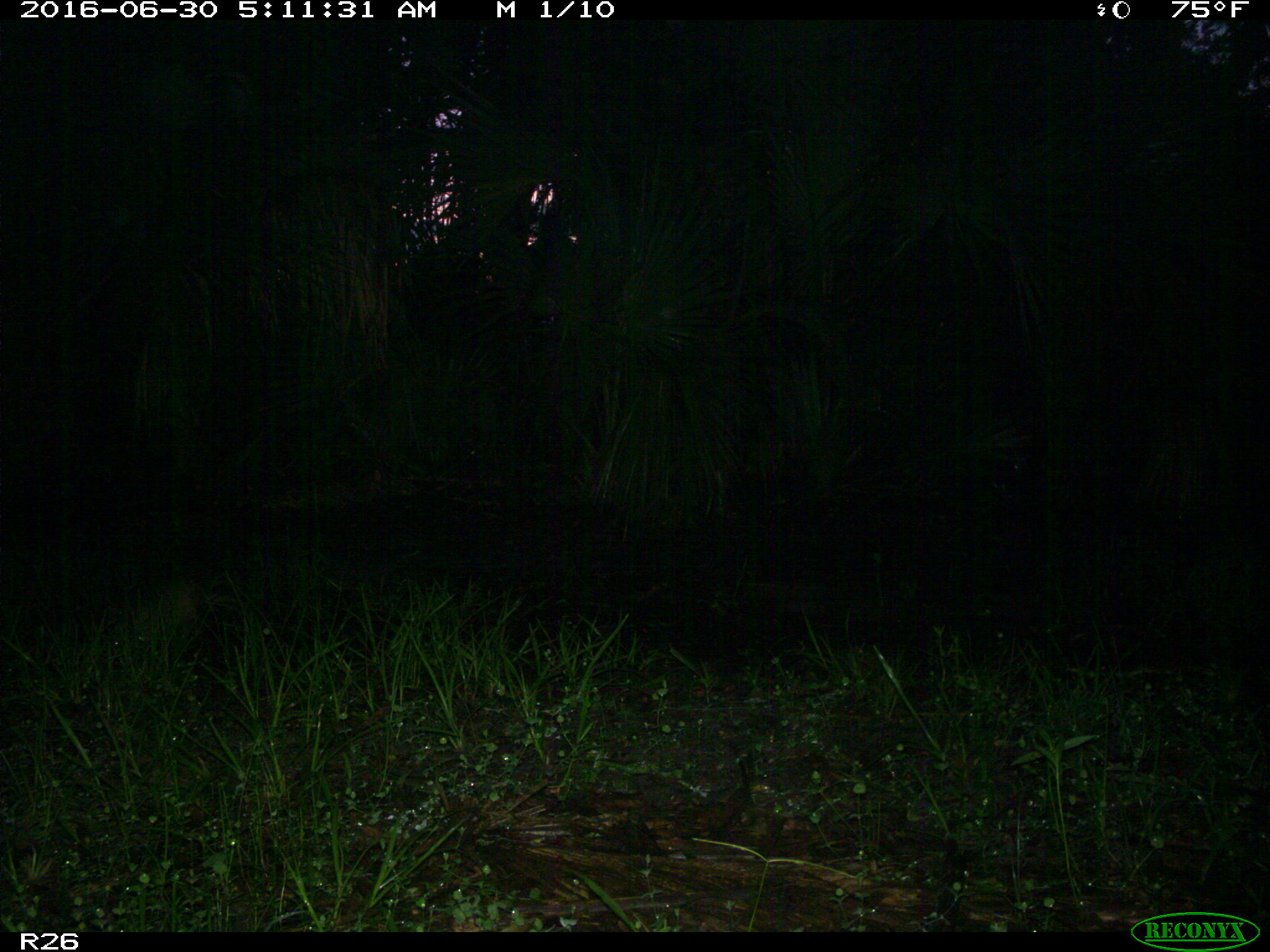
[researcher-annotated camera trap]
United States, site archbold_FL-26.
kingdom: Animalia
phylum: Chordata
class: Mammalia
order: Cingulata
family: Dasypodidae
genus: Dasypus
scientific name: Dasypus novemcinctus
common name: nine-banded armadillo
Dasypus novemcinctus (nine-banded armadillo).